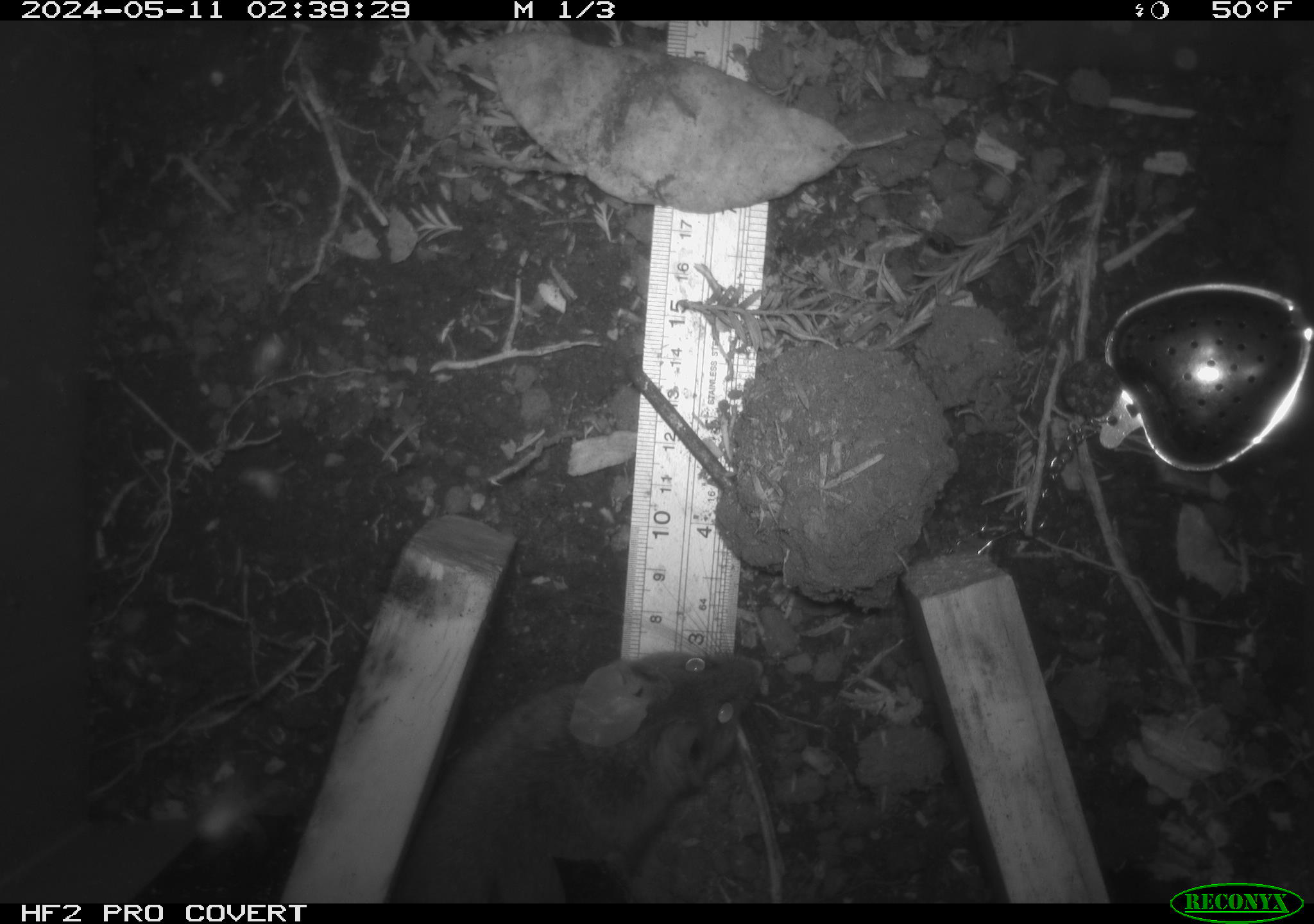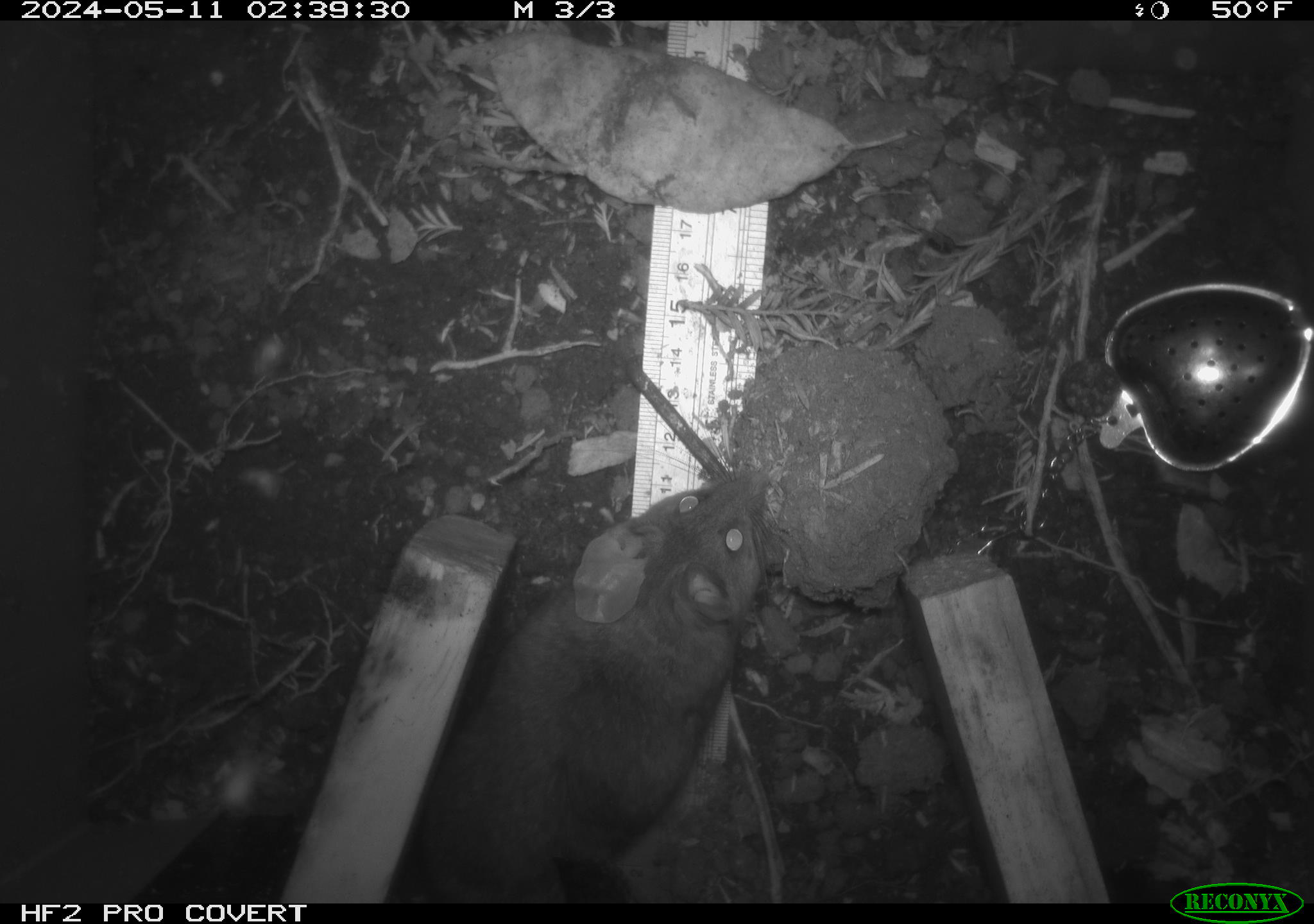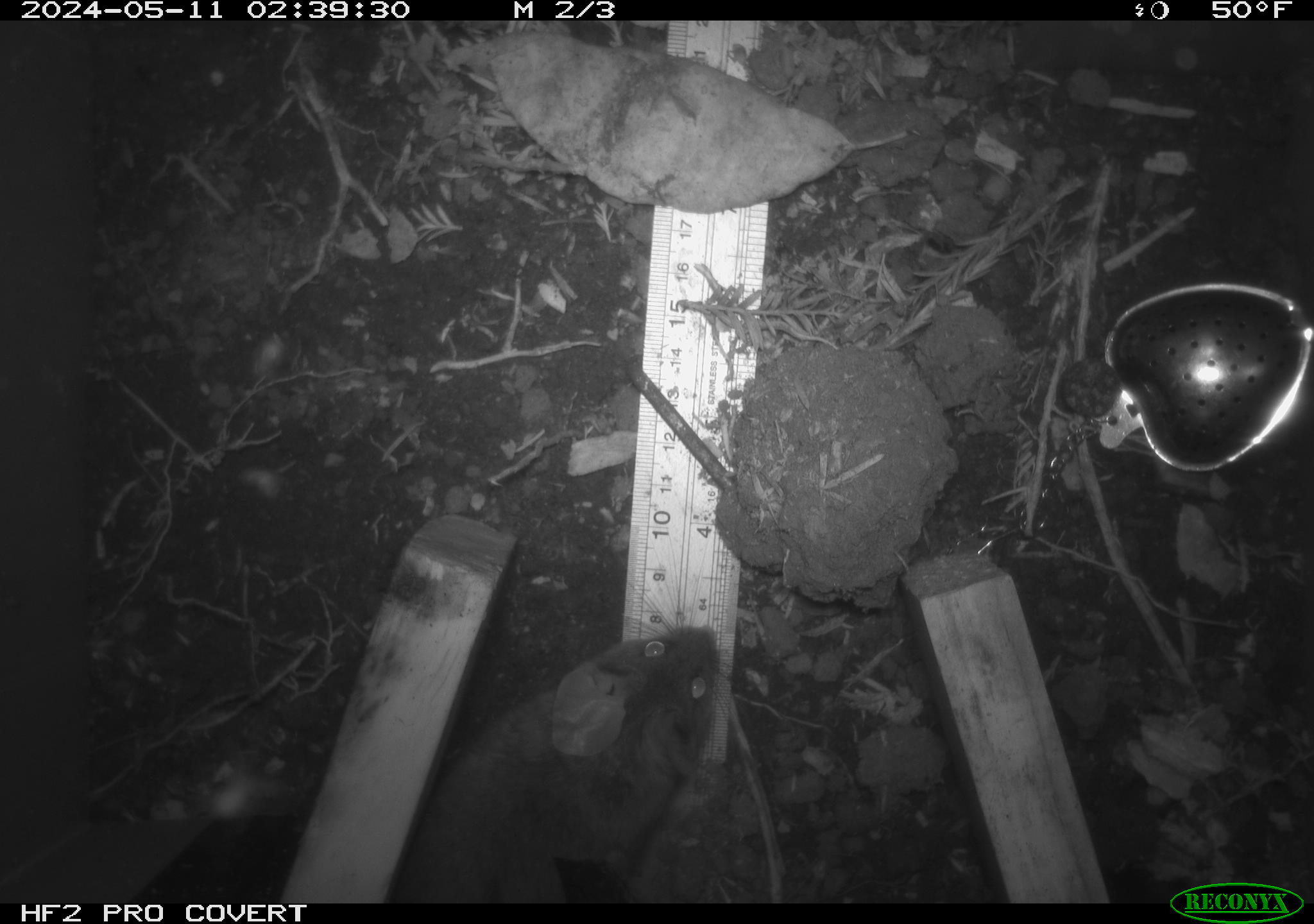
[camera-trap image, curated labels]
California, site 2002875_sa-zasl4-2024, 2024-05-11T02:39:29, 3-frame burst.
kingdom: Animalia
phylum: Chordata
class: Mammalia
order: Rodentia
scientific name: Rodentia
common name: rodent